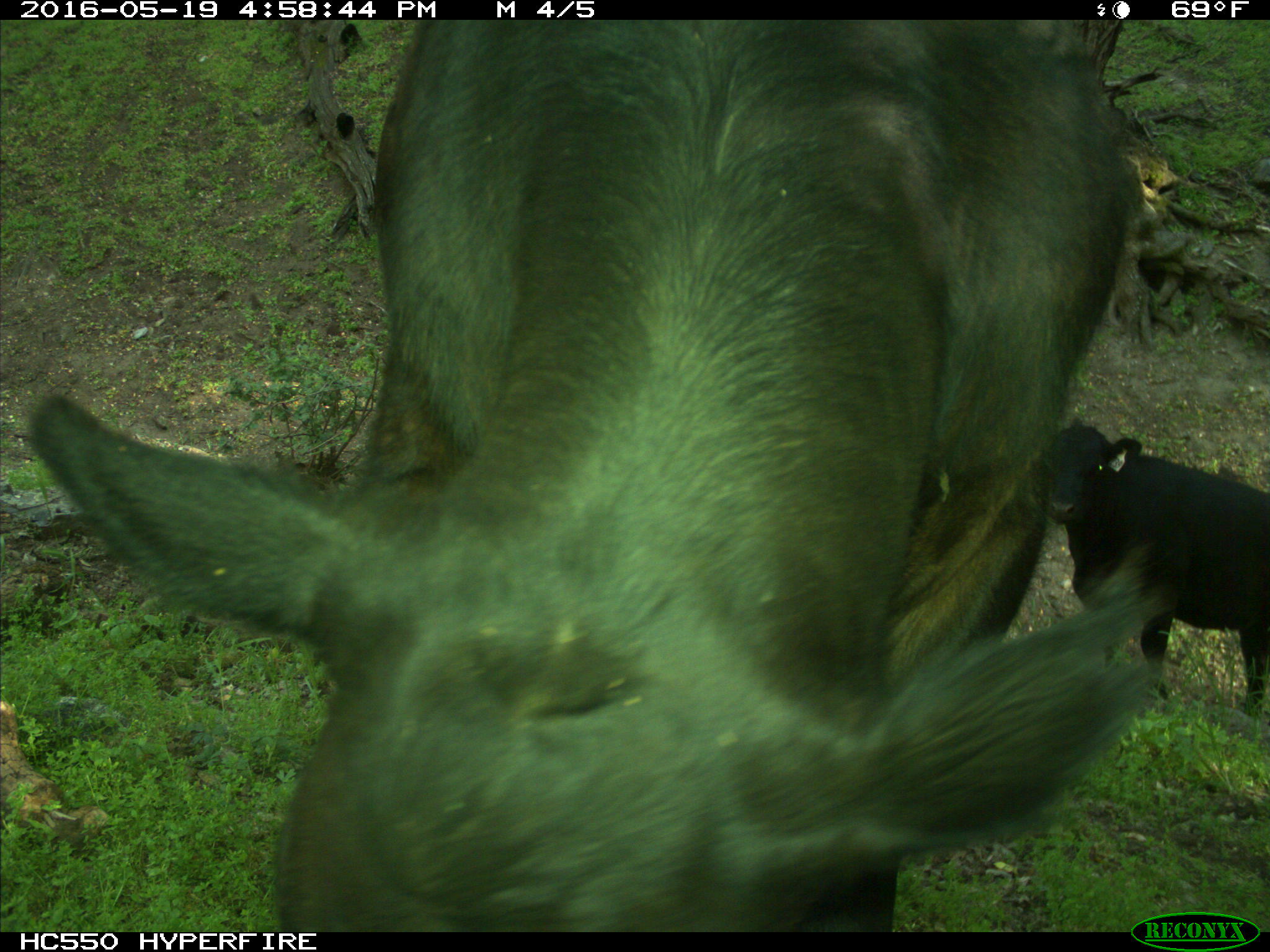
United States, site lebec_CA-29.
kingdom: Animalia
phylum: Chordata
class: Mammalia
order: Artiodactyla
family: Bovidae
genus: Bos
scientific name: Bos taurus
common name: domestic cow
Bos taurus (domestic cow).